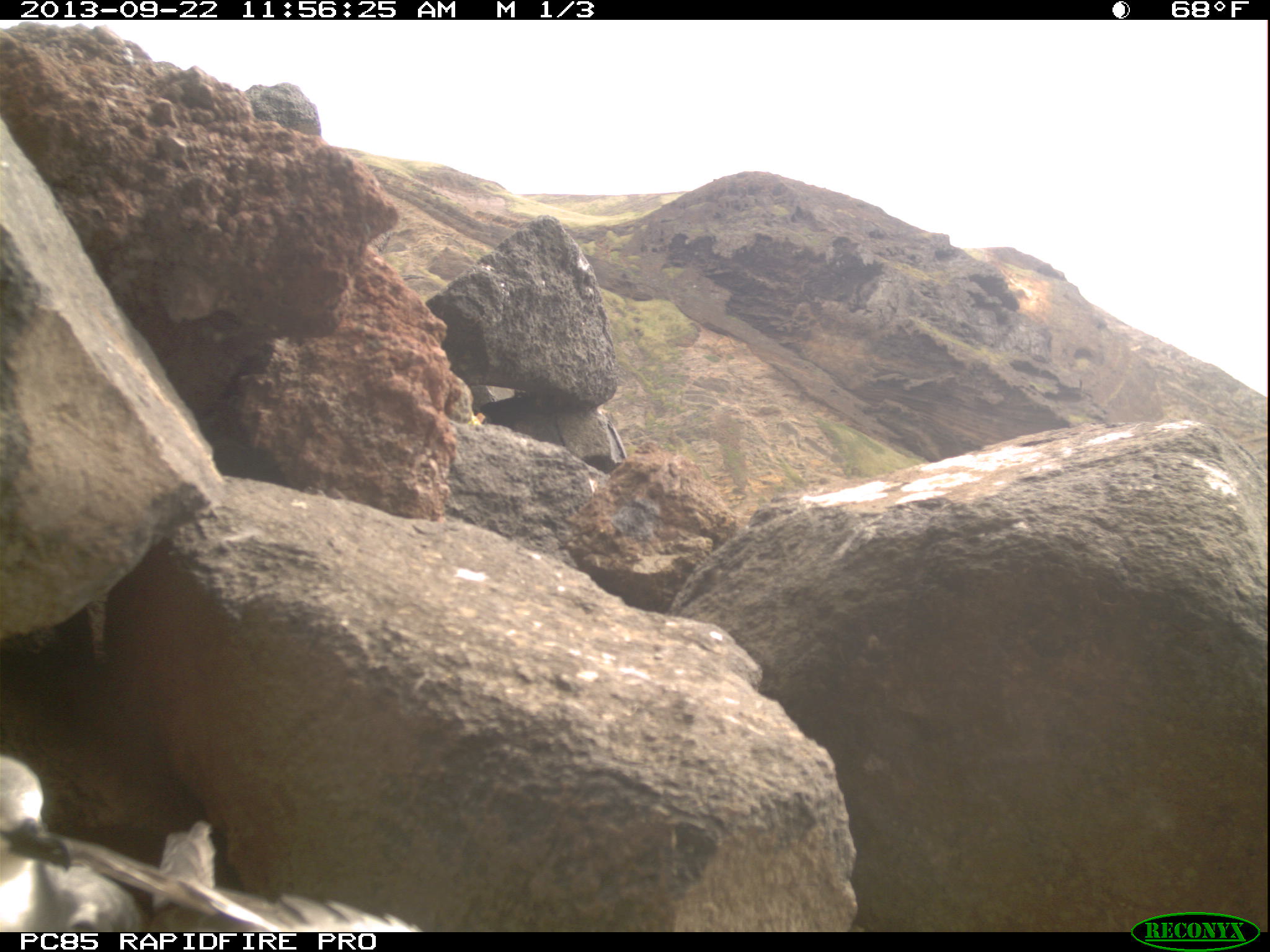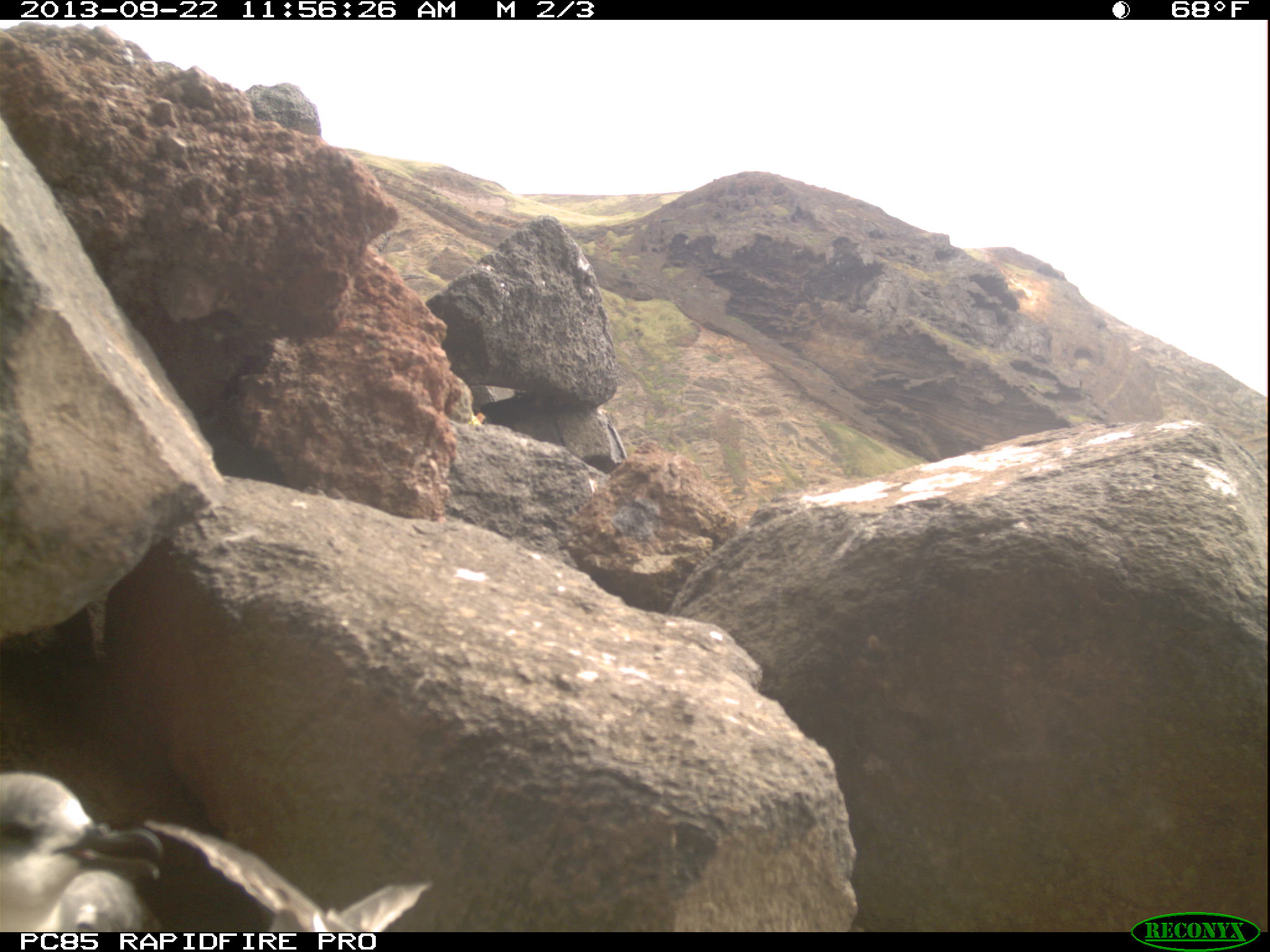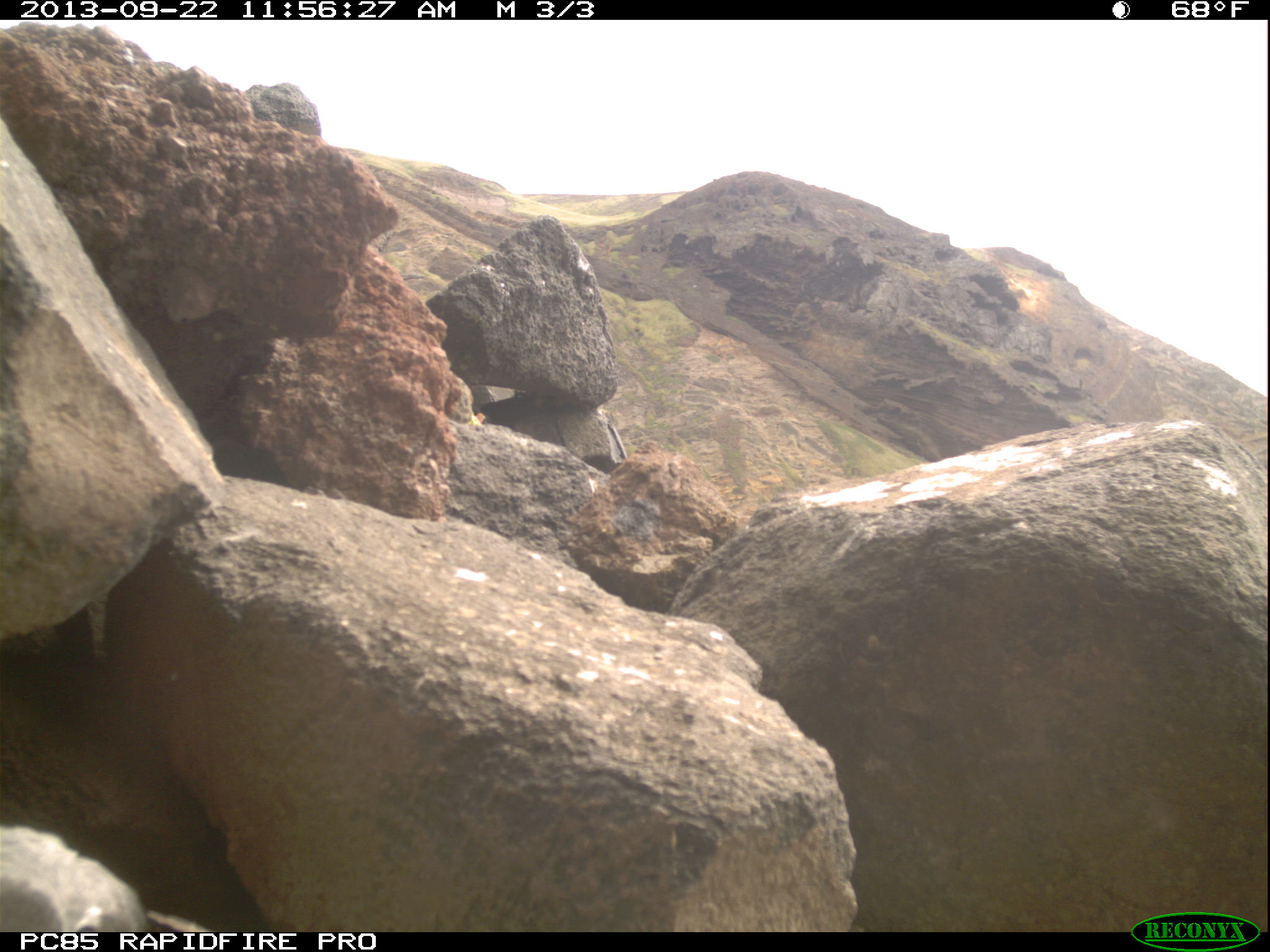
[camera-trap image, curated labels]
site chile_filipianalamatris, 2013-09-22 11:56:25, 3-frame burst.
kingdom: Animalia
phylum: Chordata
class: Aves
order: Procellariiformes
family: Procellariidae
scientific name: Procellariidae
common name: petrel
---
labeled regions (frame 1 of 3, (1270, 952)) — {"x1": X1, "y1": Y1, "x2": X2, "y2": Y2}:
petrel: {"x1": 0, "y1": 749, "x2": 419, "y2": 936}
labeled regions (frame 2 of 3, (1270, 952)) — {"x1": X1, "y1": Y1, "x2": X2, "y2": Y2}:
petrel: {"x1": 0, "y1": 772, "x2": 432, "y2": 932}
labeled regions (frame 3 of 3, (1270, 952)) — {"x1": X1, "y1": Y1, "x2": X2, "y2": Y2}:
petrel: {"x1": 1, "y1": 816, "x2": 184, "y2": 934}